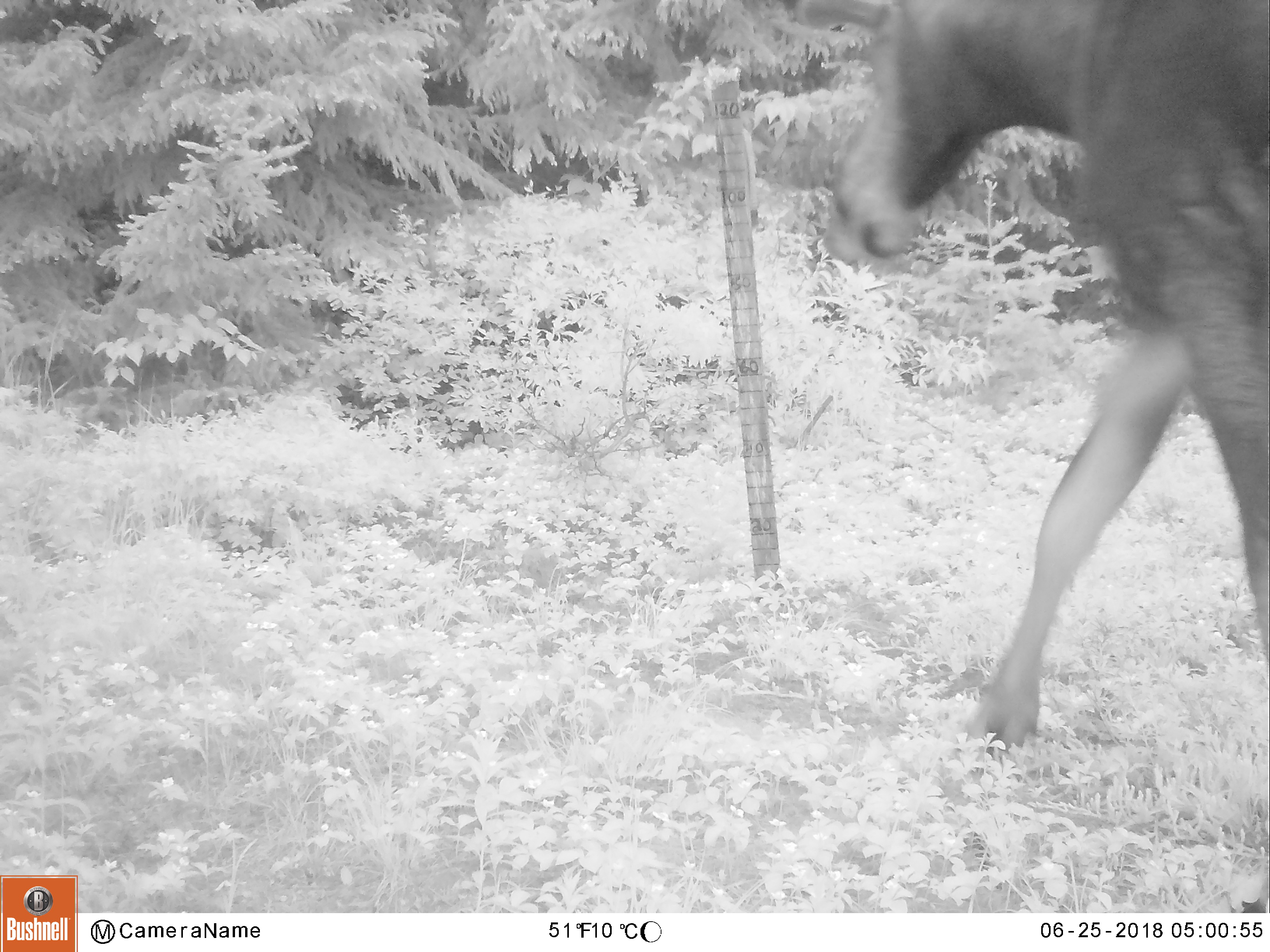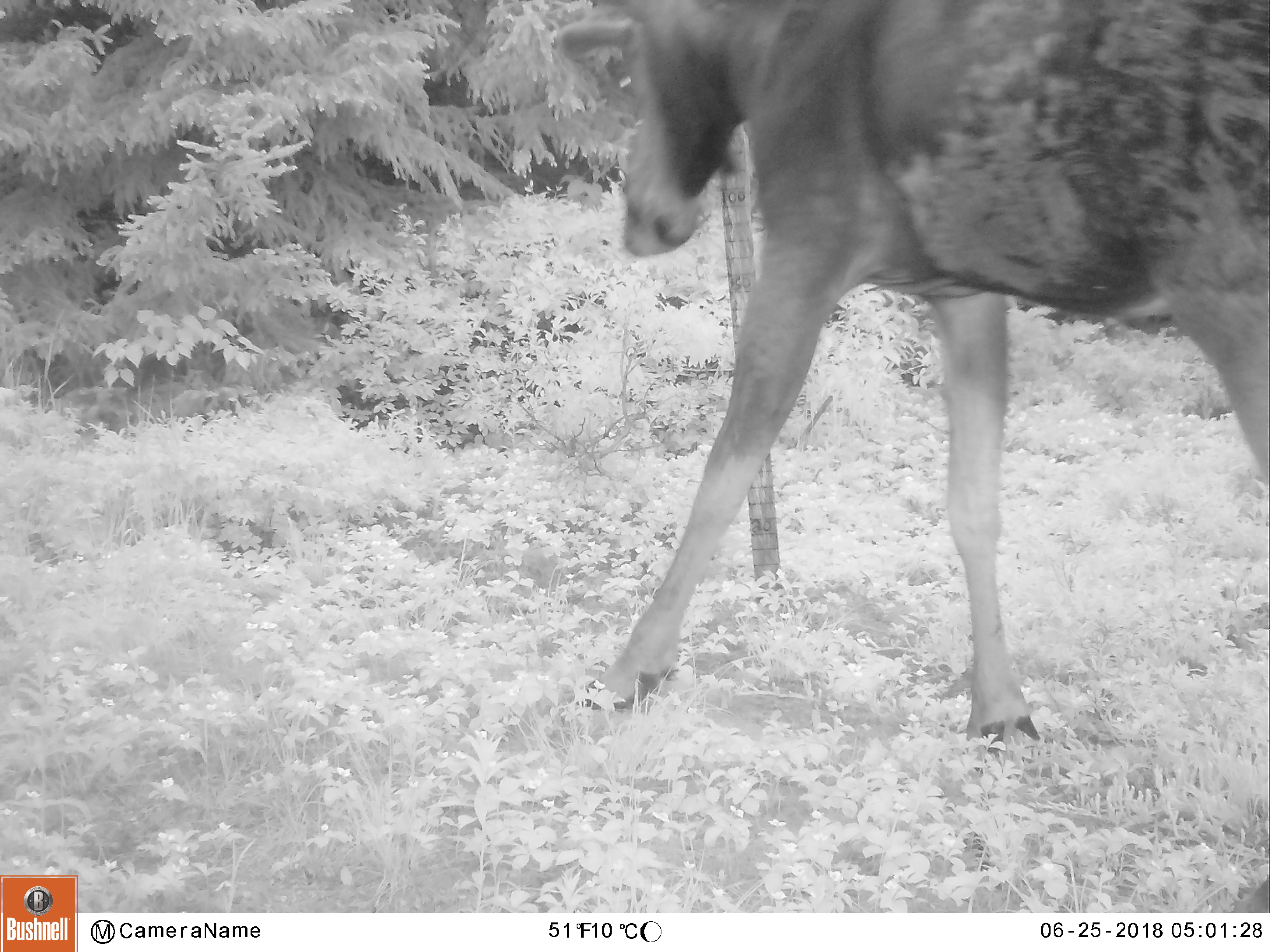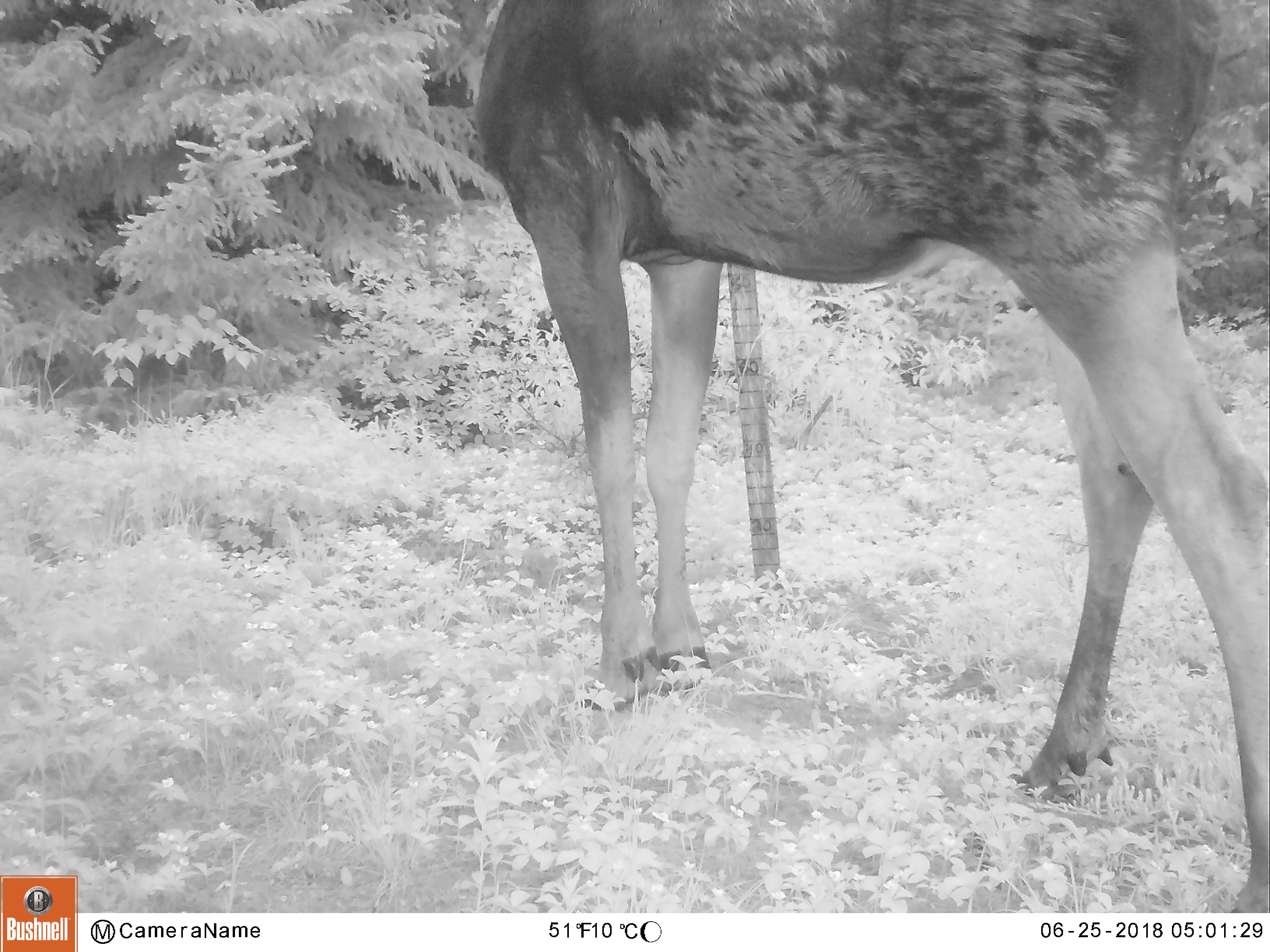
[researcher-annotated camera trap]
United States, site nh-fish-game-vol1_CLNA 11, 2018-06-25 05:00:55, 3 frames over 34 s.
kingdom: Animalia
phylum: Chordata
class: Mammalia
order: Artiodactyla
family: Cervidae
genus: Alces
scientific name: Alces alces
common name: moose